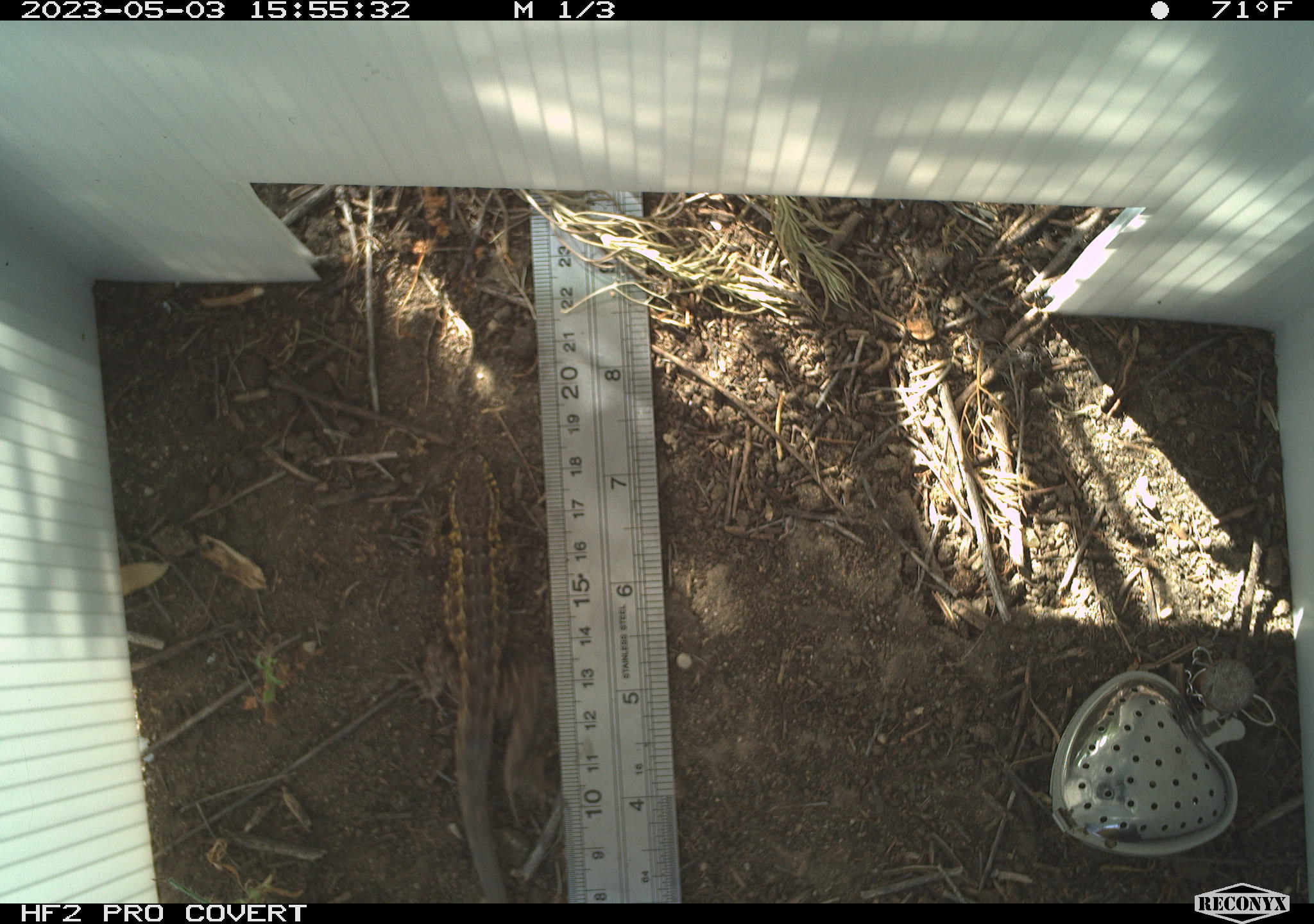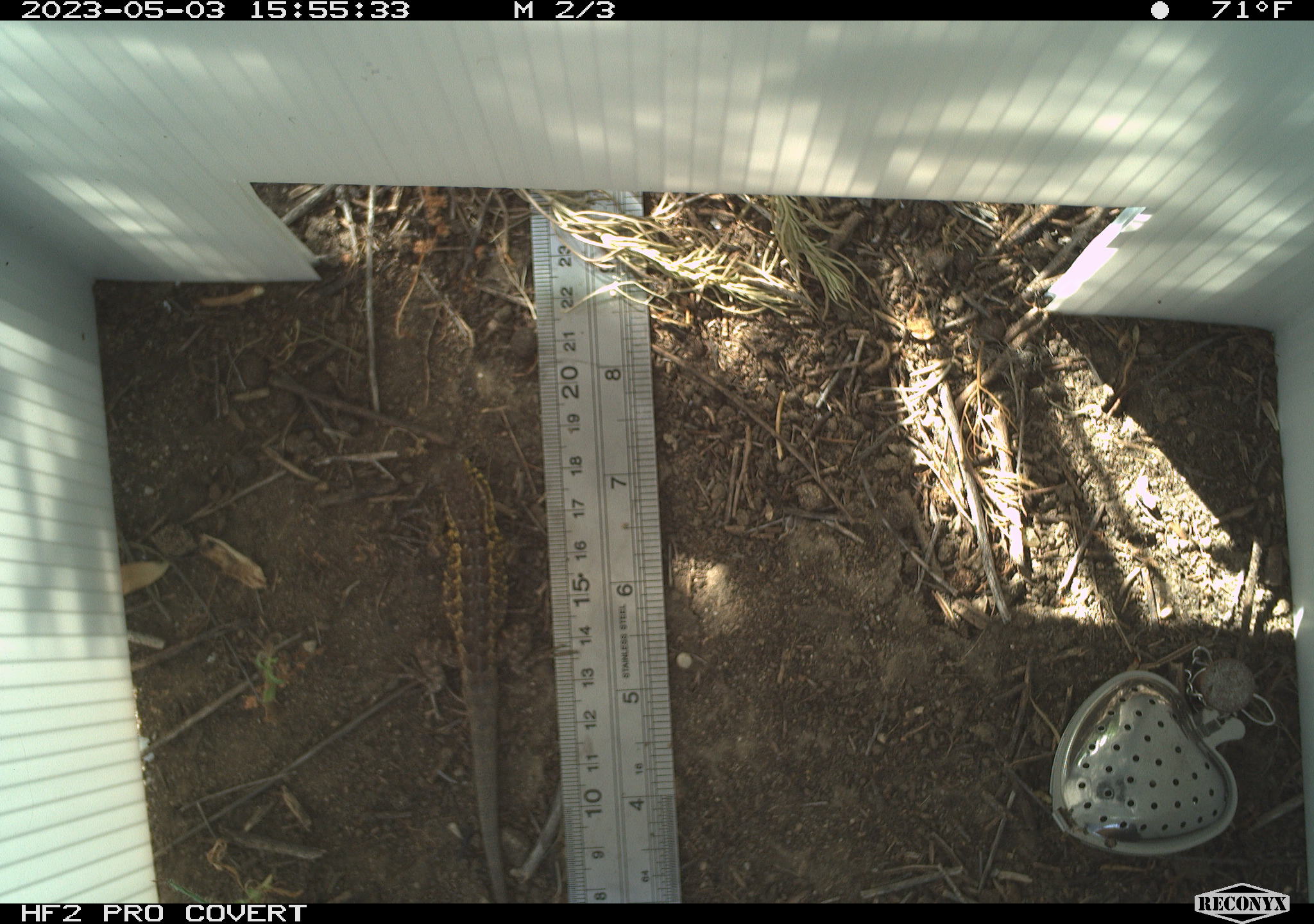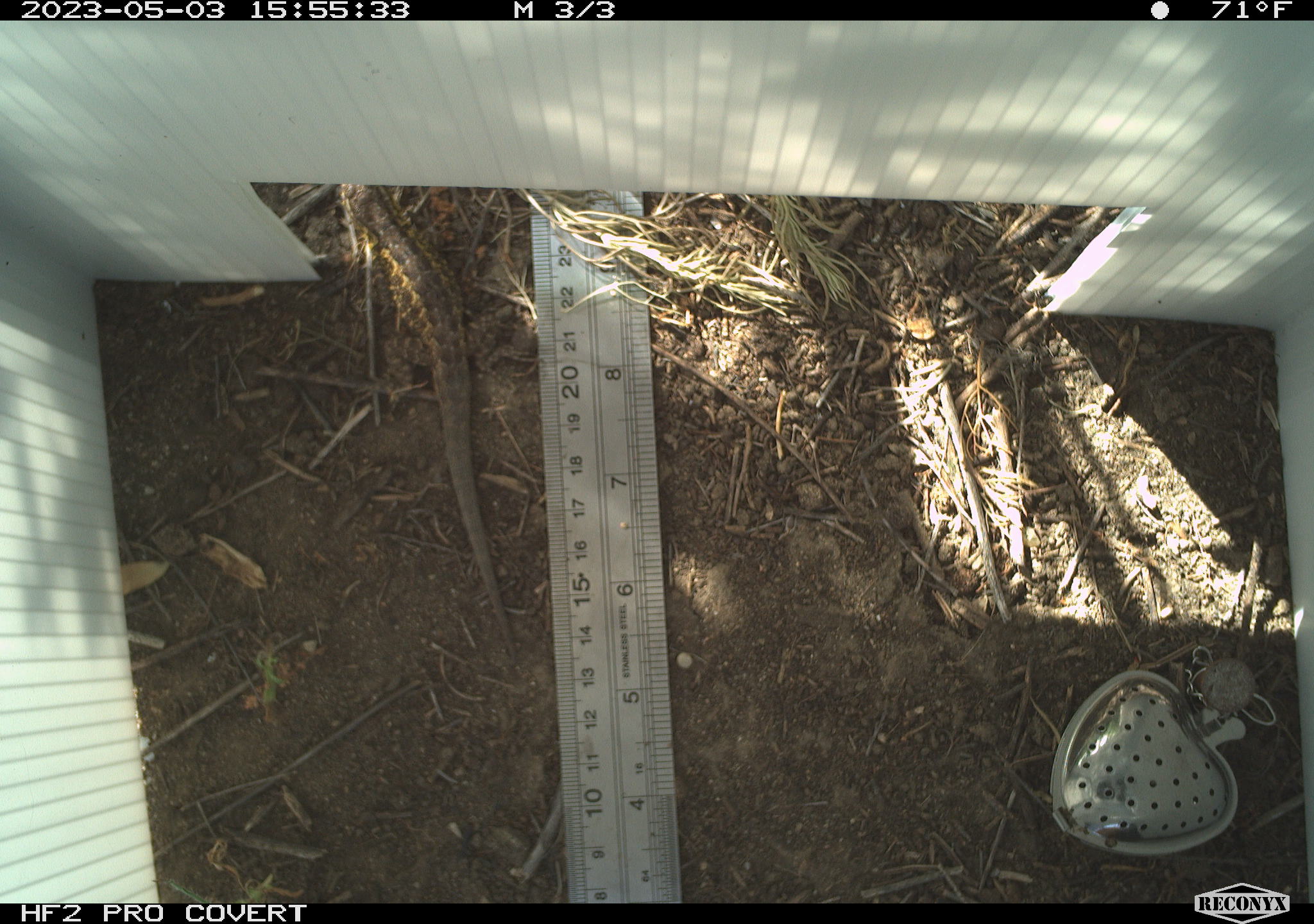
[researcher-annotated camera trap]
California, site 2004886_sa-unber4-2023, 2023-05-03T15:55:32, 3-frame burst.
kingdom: Animalia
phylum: Chordata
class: Reptilia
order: Squamata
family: Phrynosomatidae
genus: Sceloporus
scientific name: Sceloporus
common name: spiny lizards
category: sceloporus species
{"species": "sceloporus species (spiny lizards) (Sceloporus)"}